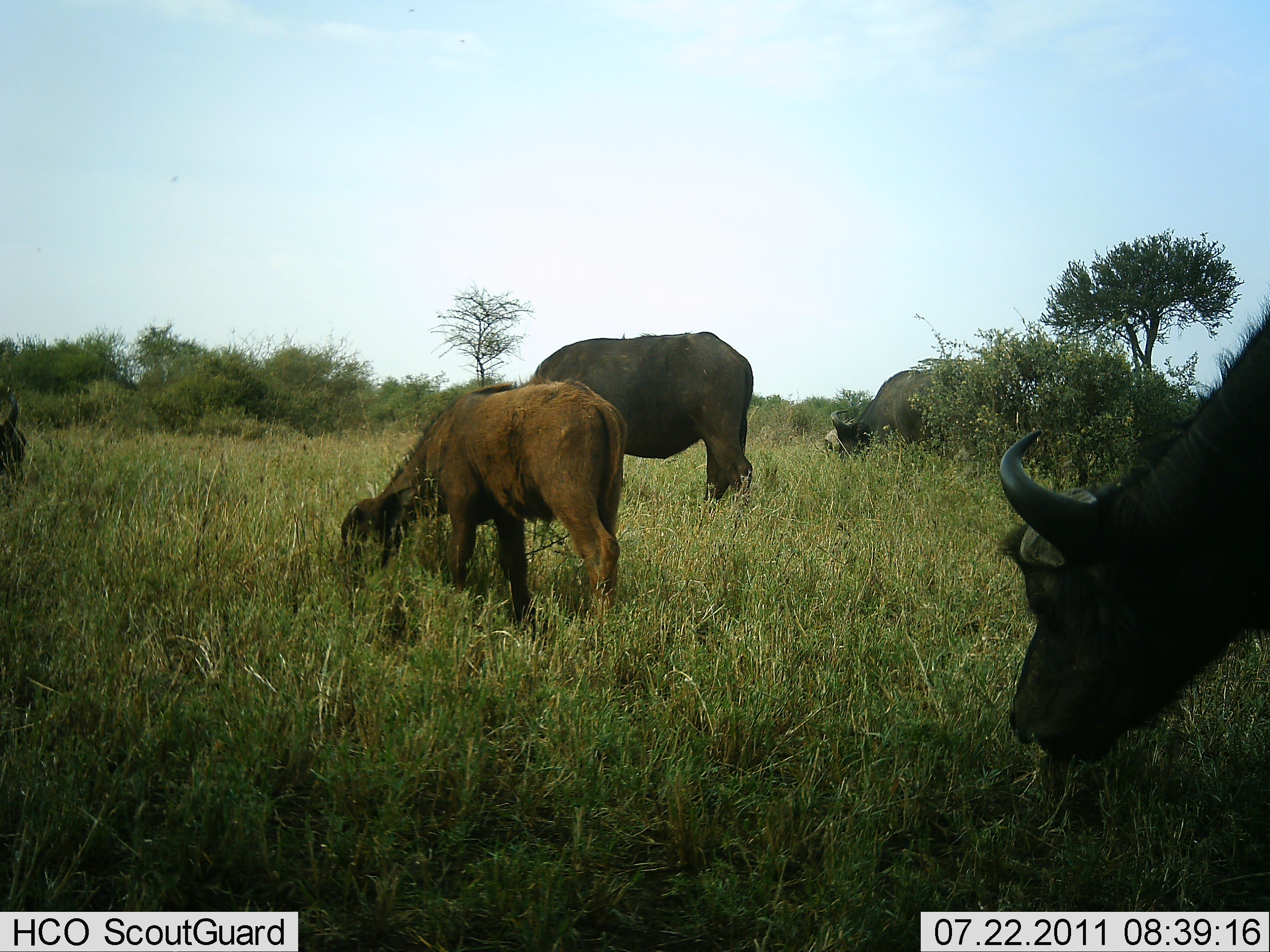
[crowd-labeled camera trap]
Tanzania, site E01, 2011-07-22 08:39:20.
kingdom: Animalia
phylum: Chordata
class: Mammalia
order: Artiodactyla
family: Bovidae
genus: Syncerus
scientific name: Syncerus caffer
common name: cape buffalo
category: buffalo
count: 5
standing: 22%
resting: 0%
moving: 11%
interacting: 0%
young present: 78%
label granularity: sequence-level